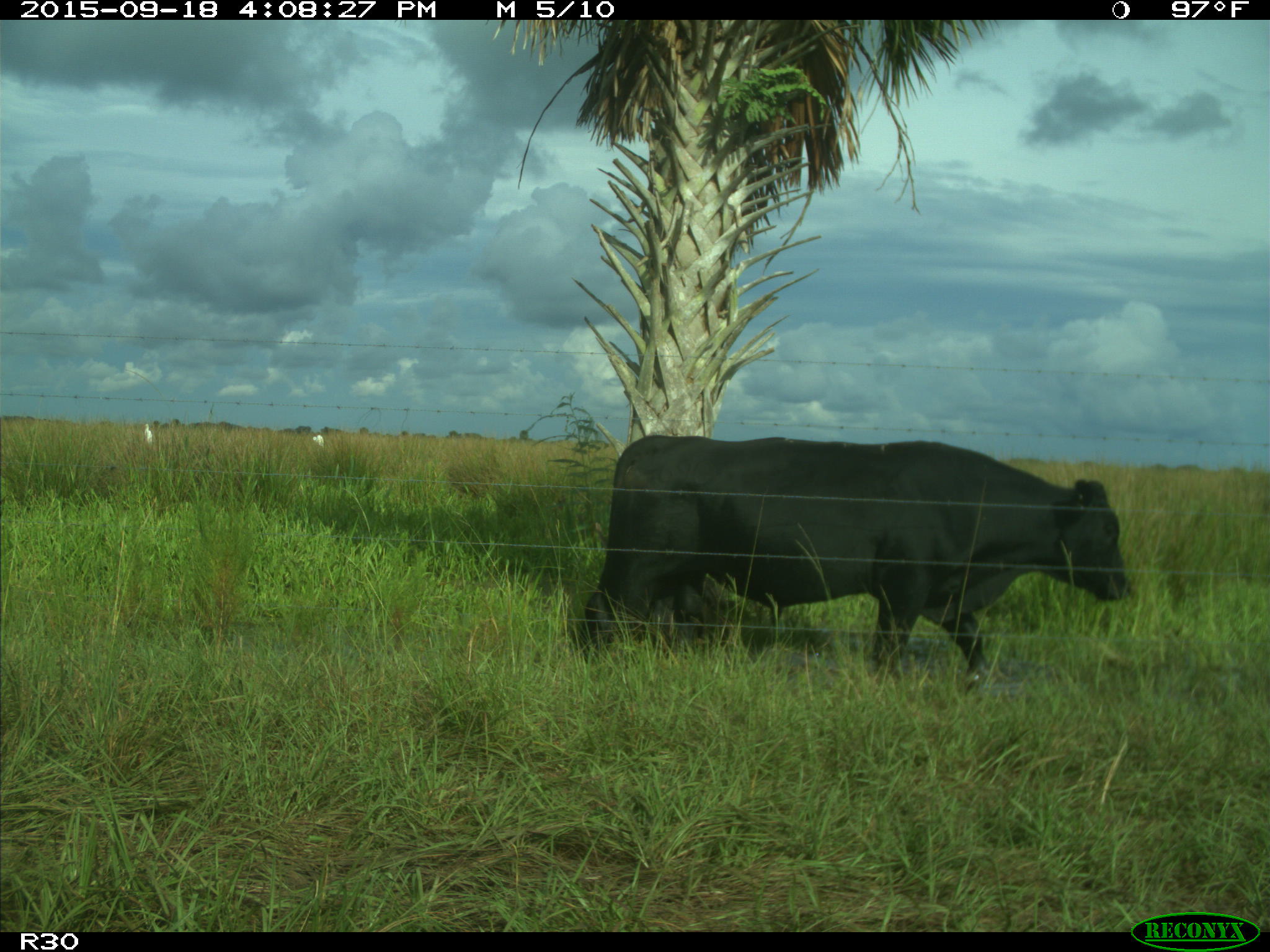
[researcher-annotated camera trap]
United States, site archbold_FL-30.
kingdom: Animalia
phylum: Chordata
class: Mammalia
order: Artiodactyla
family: Bovidae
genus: Bos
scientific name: Bos taurus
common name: domestic cow